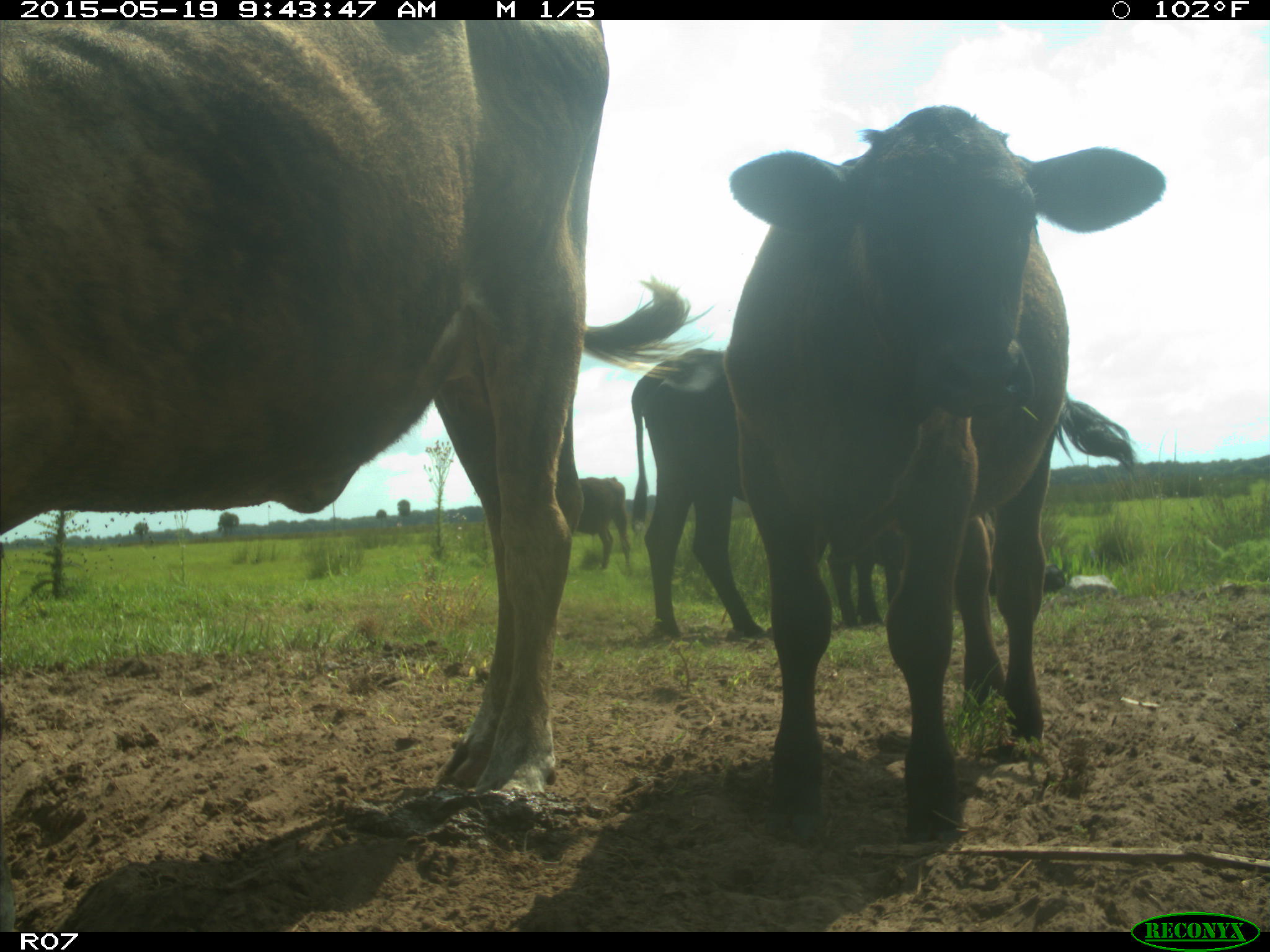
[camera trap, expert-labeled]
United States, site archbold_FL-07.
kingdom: Animalia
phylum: Chordata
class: Mammalia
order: Artiodactyla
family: Bovidae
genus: Bos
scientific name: Bos taurus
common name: domestic cow